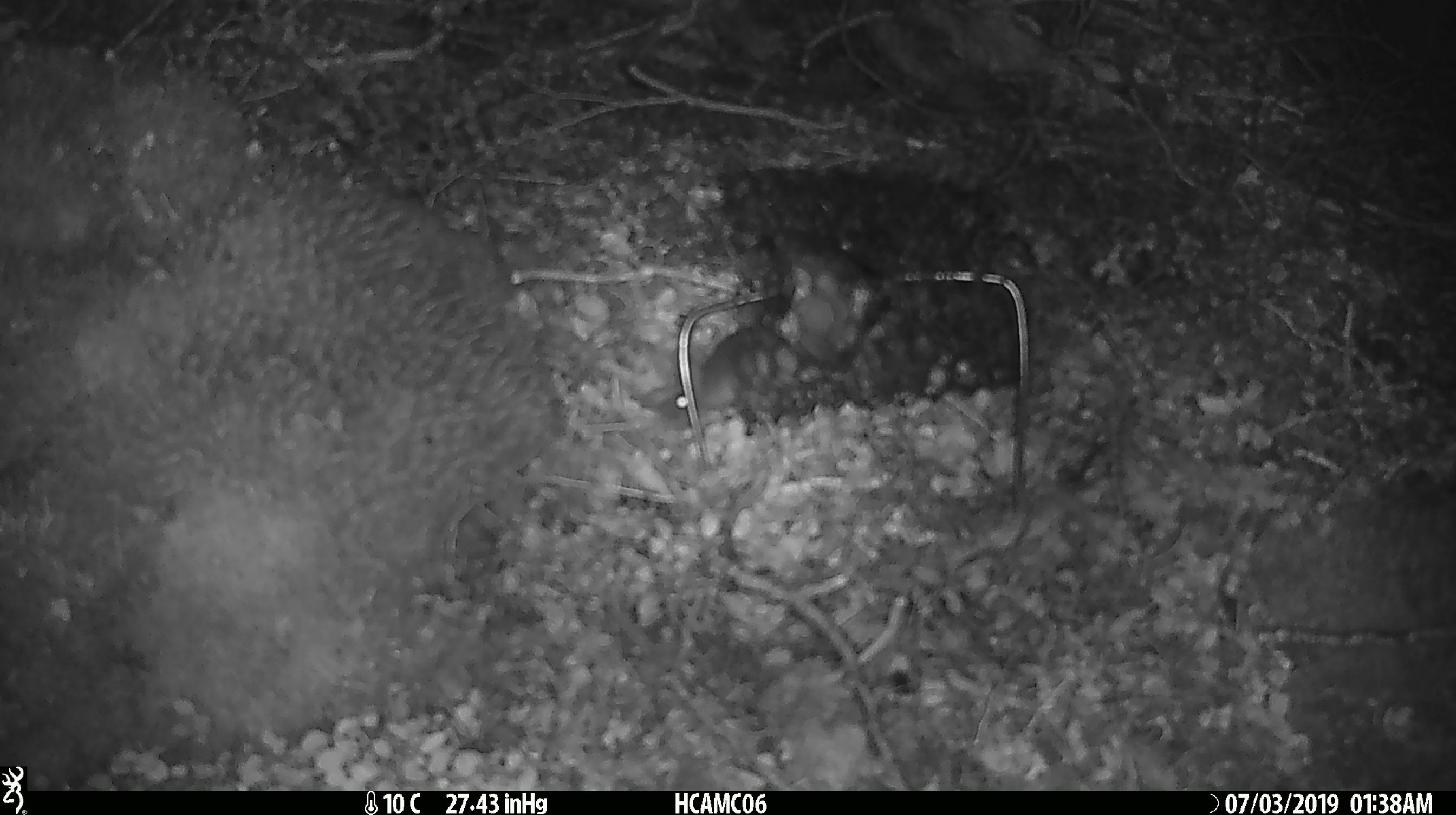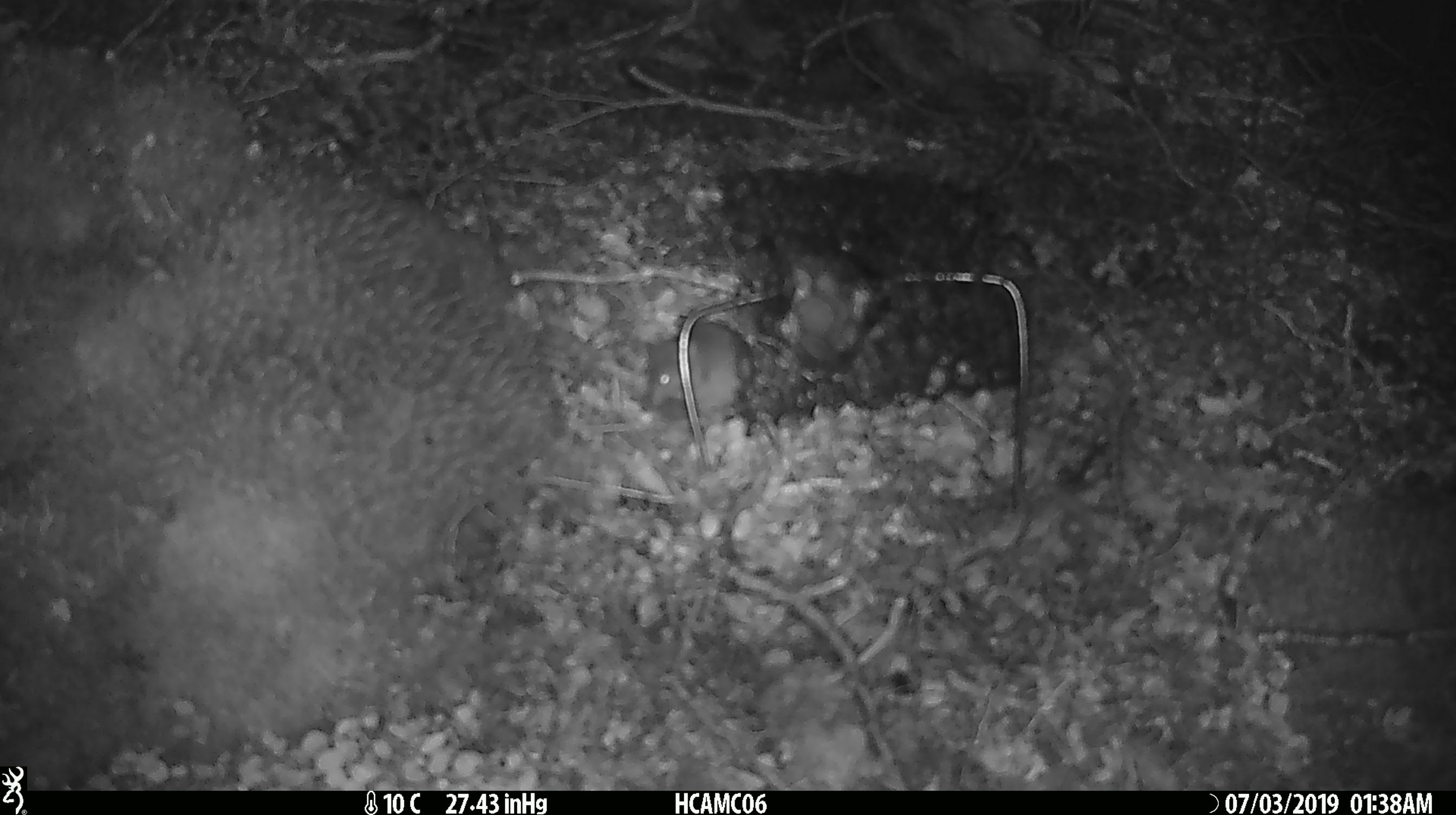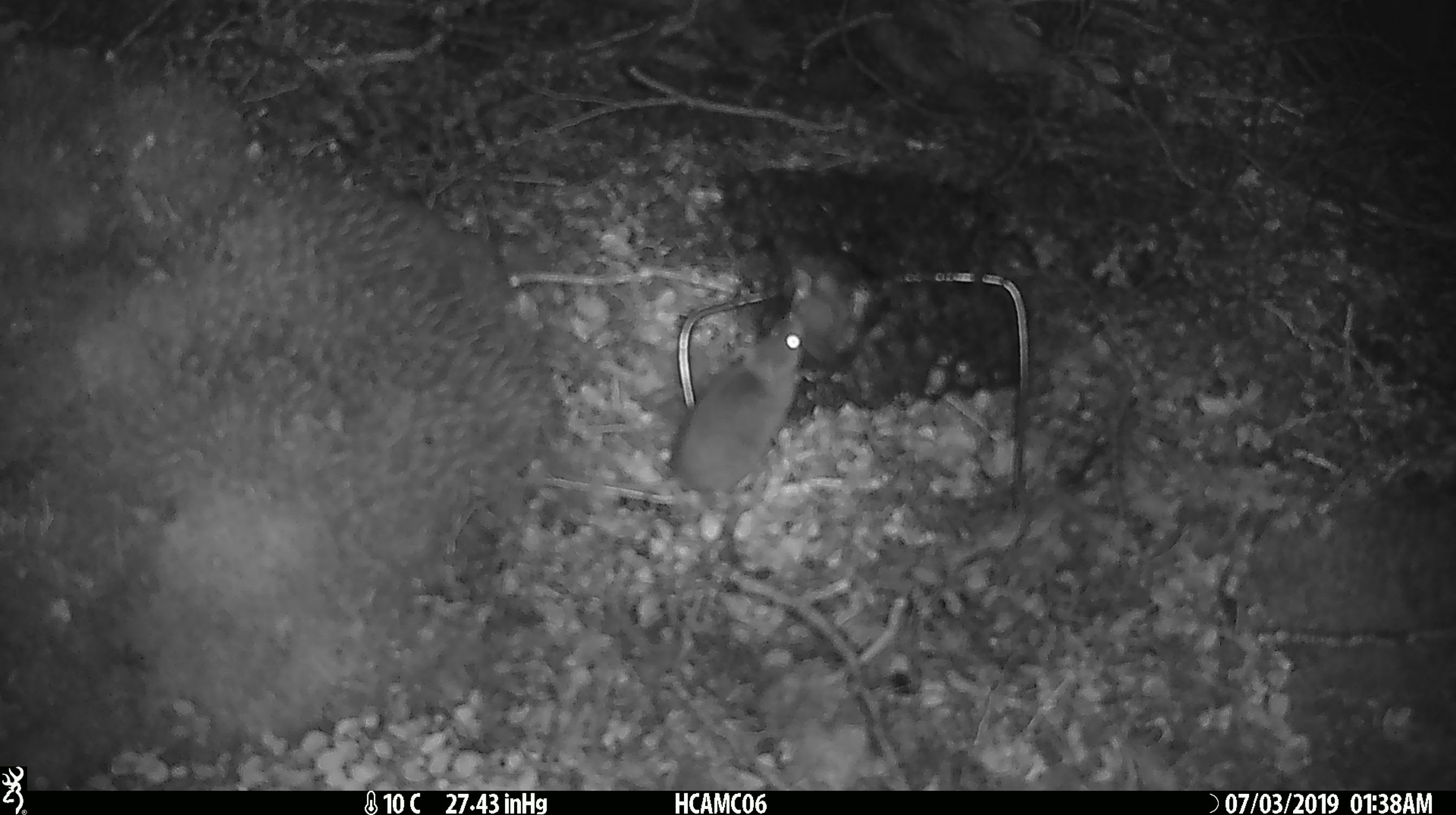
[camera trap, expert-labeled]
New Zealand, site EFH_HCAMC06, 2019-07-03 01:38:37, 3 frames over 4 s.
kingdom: Animalia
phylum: Chordata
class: Mammalia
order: Rodentia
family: Muridae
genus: Mus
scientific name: Mus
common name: mouse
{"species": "mouse (Mus)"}